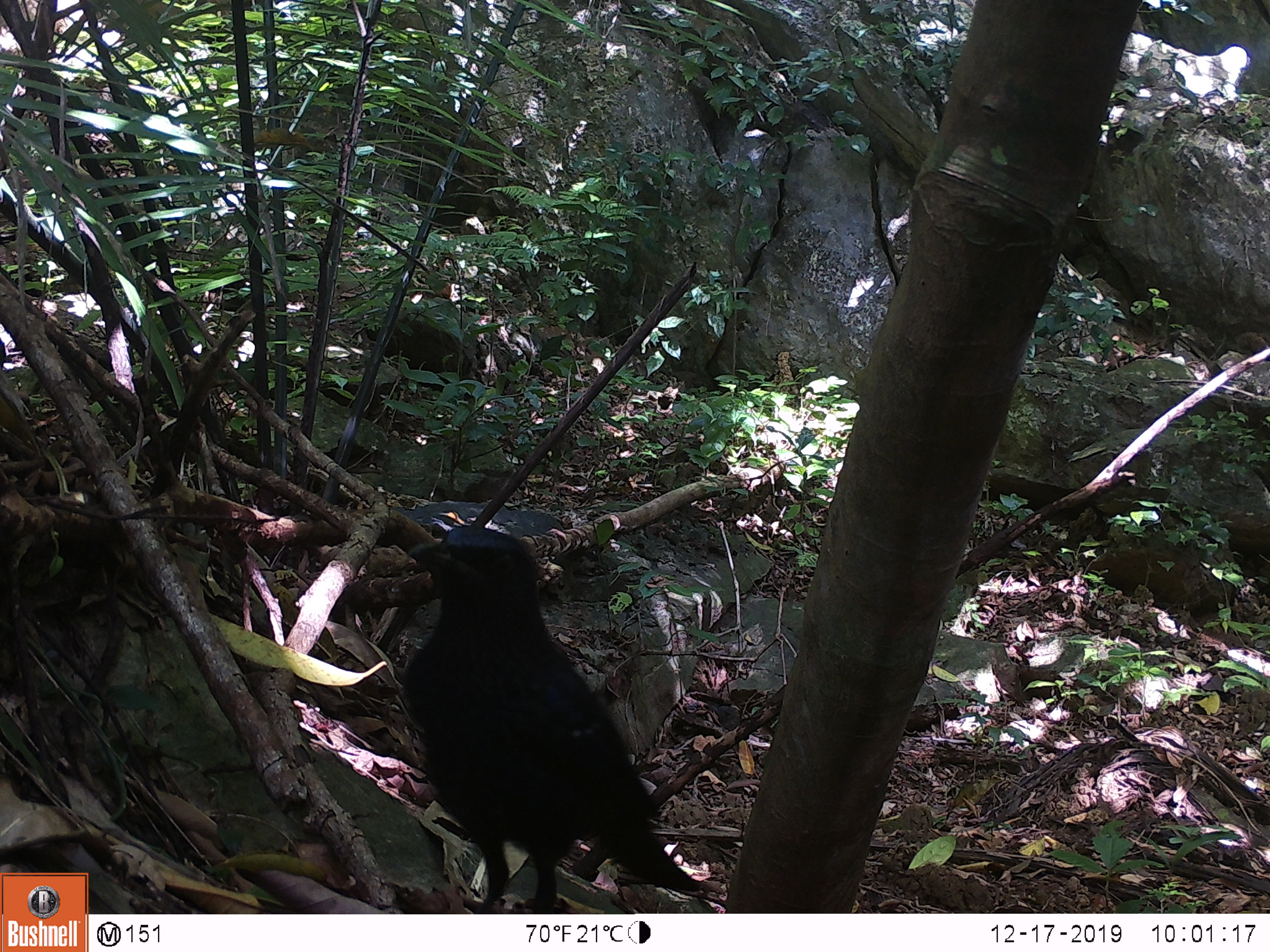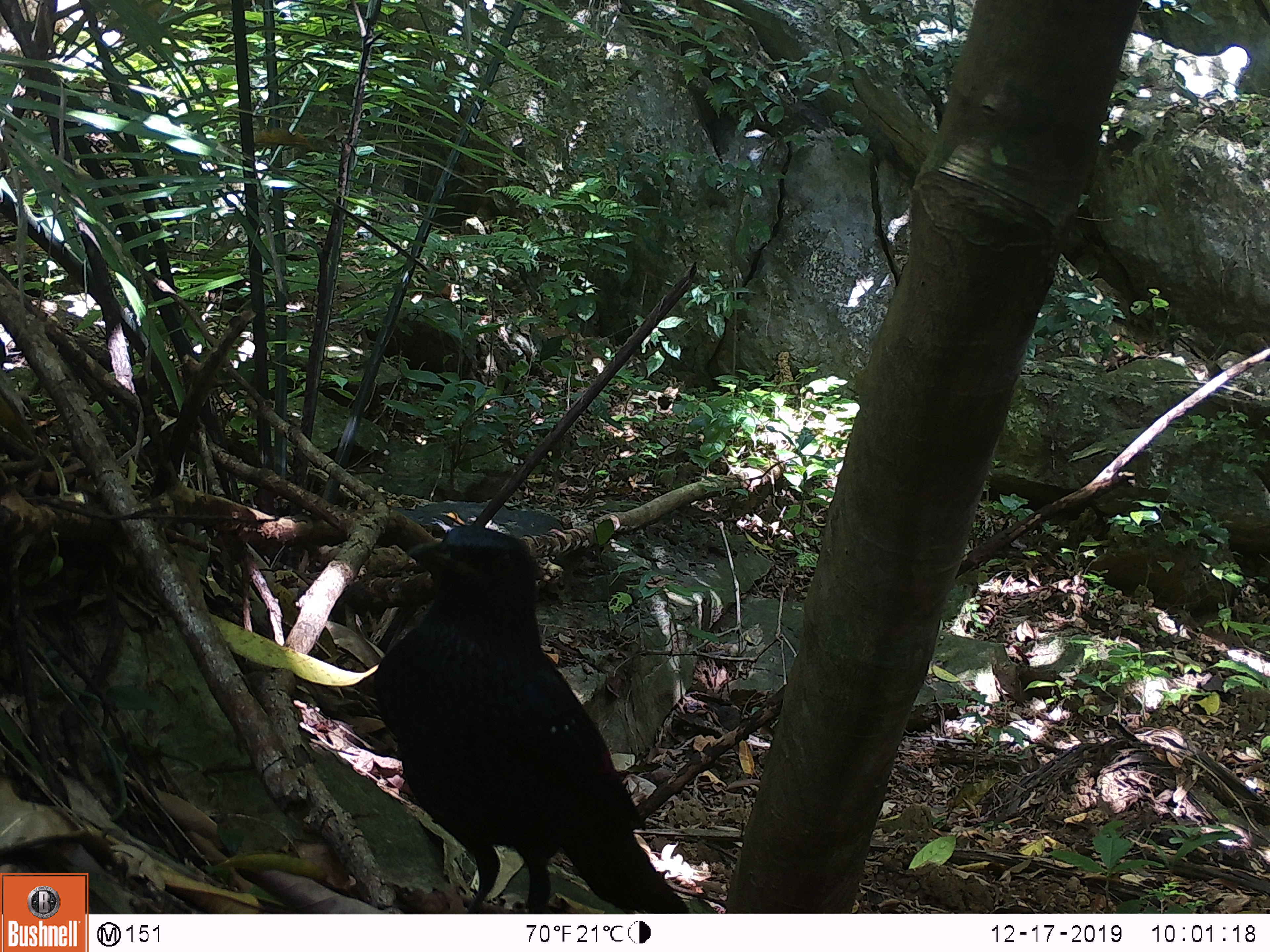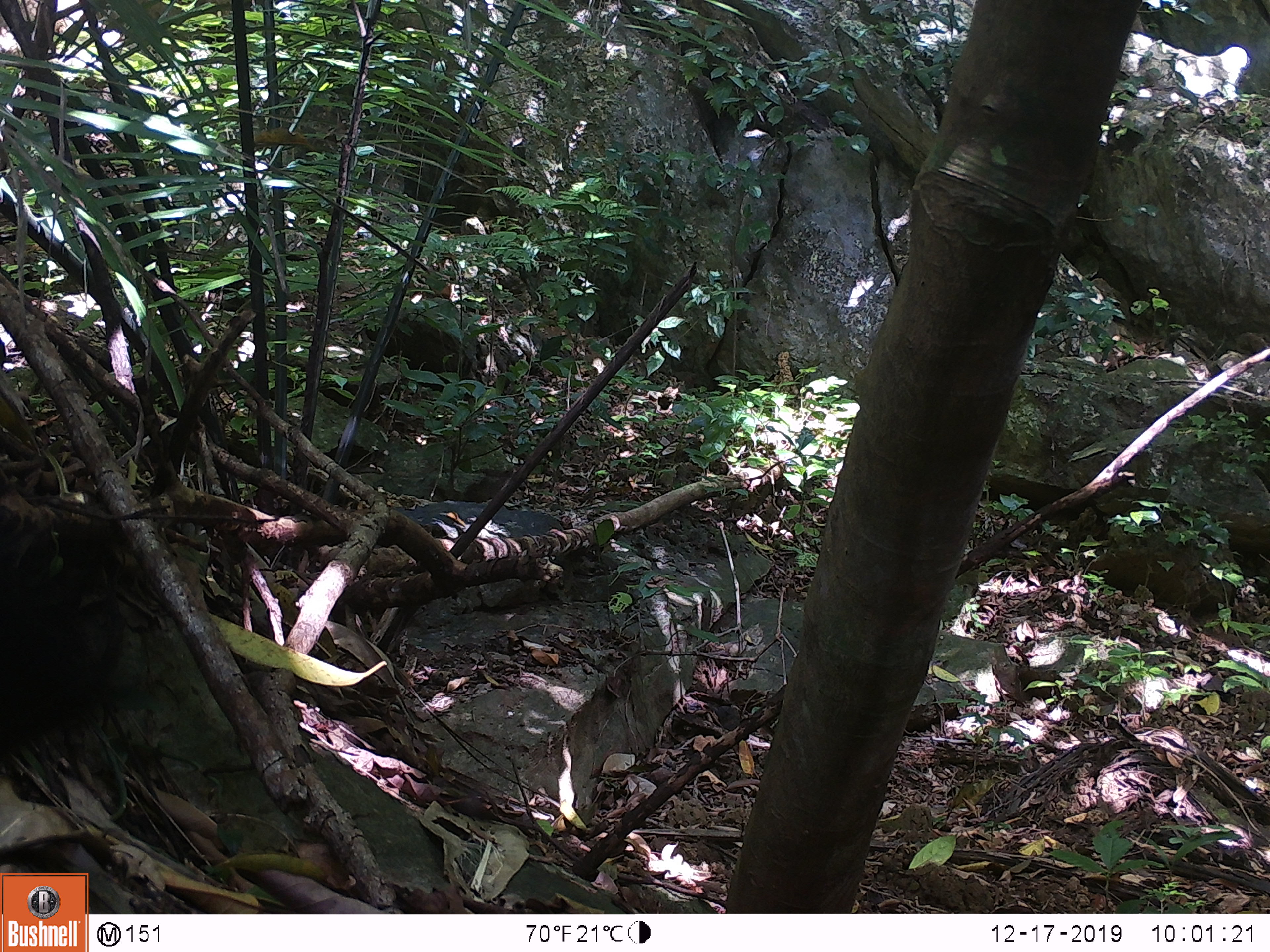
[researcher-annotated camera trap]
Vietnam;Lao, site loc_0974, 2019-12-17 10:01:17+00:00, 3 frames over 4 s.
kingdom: Animalia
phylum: Chordata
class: Aves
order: Passeriformes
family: Muscicapidae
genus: Myophonus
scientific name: Myophonus caeruleus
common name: blue whistling thrush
Blue whistling thrush (Myophonus caeruleus). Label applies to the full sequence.